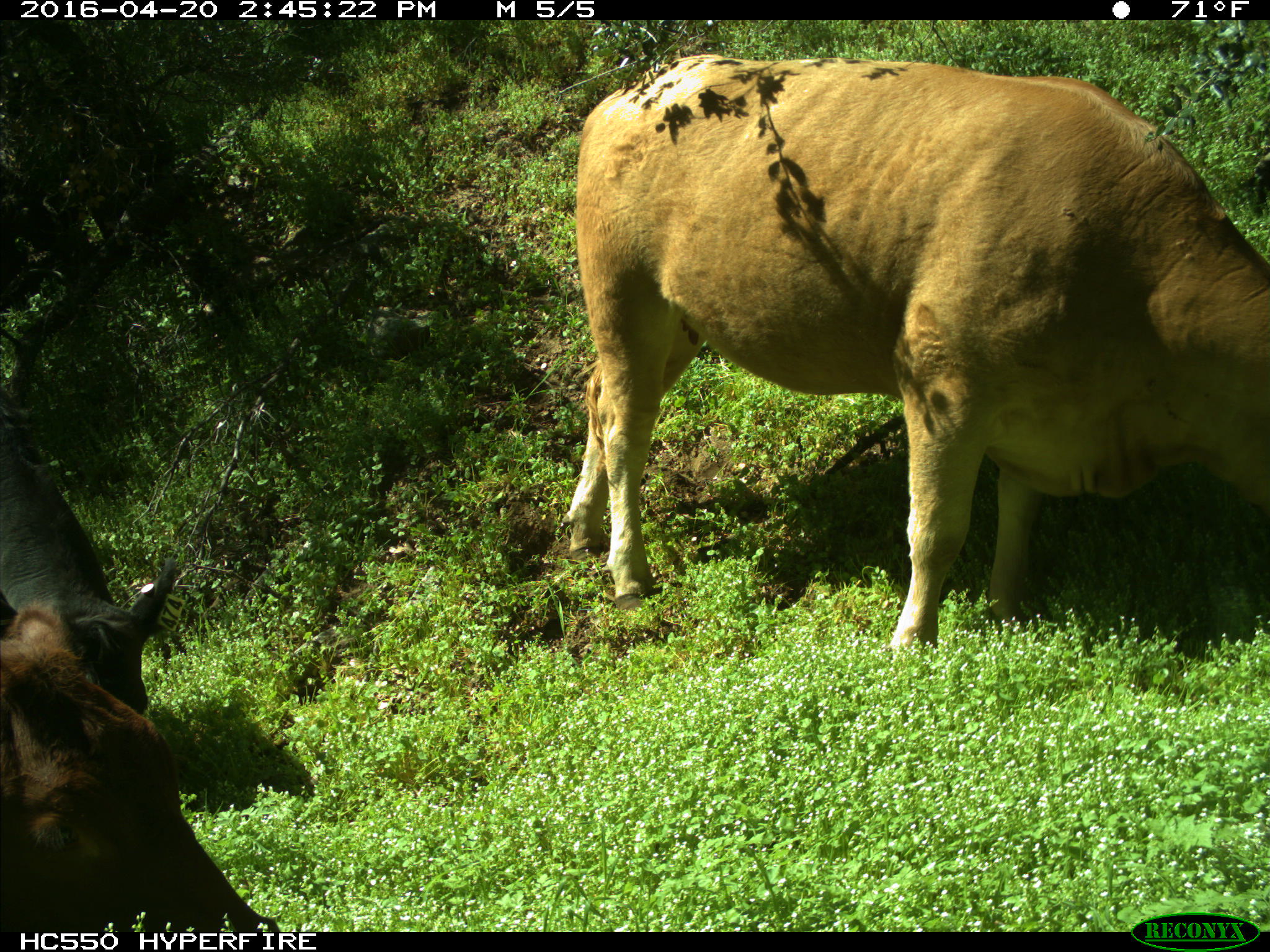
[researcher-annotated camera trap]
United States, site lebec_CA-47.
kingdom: Animalia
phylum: Chordata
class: Mammalia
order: Artiodactyla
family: Bovidae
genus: Bos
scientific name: Bos taurus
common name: domestic cow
Bos taurus (domestic cow).